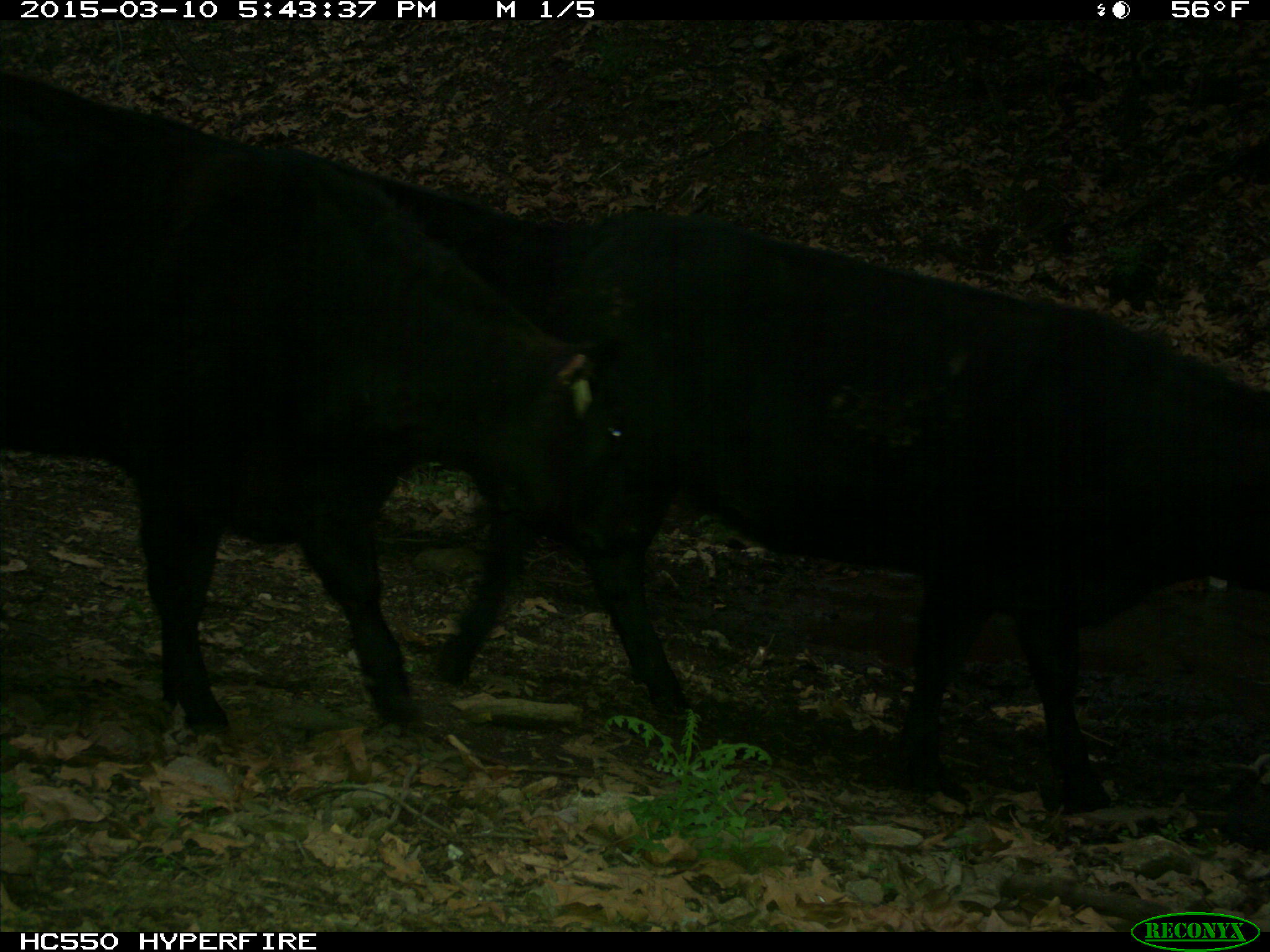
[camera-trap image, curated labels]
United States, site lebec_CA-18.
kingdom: Animalia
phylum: Chordata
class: Mammalia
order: Artiodactyla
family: Bovidae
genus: Bos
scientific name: Bos taurus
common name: domestic cow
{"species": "Bos taurus (domestic cow)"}